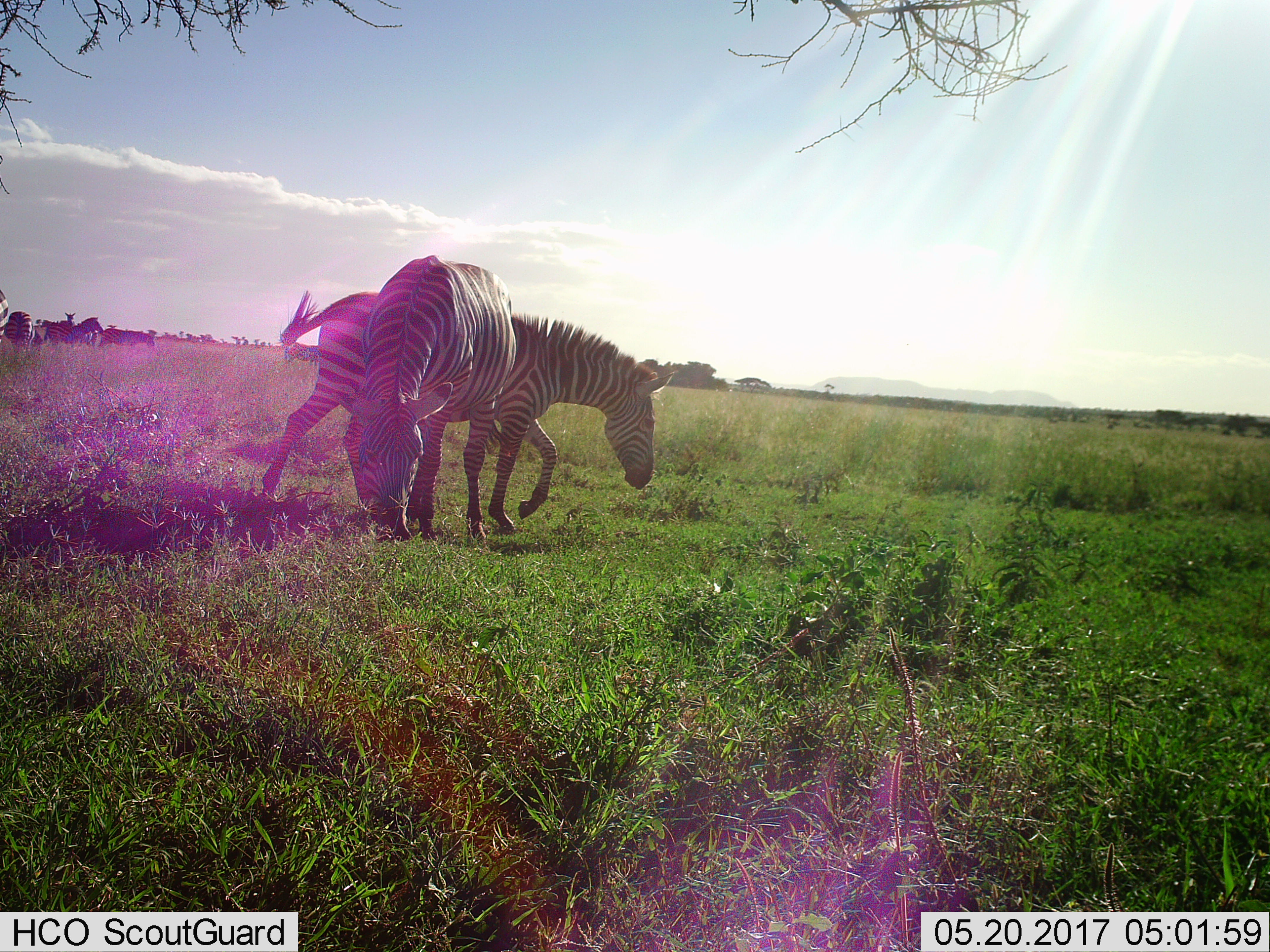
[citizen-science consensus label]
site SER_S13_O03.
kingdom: Animalia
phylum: Chordata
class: Mammalia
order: Perissodactyla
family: Equidae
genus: Equus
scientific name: Equus quagga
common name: plains zebra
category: zebraplains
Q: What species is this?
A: Zebraplains (plains zebra) (Equus quagga).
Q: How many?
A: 8.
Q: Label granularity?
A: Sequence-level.